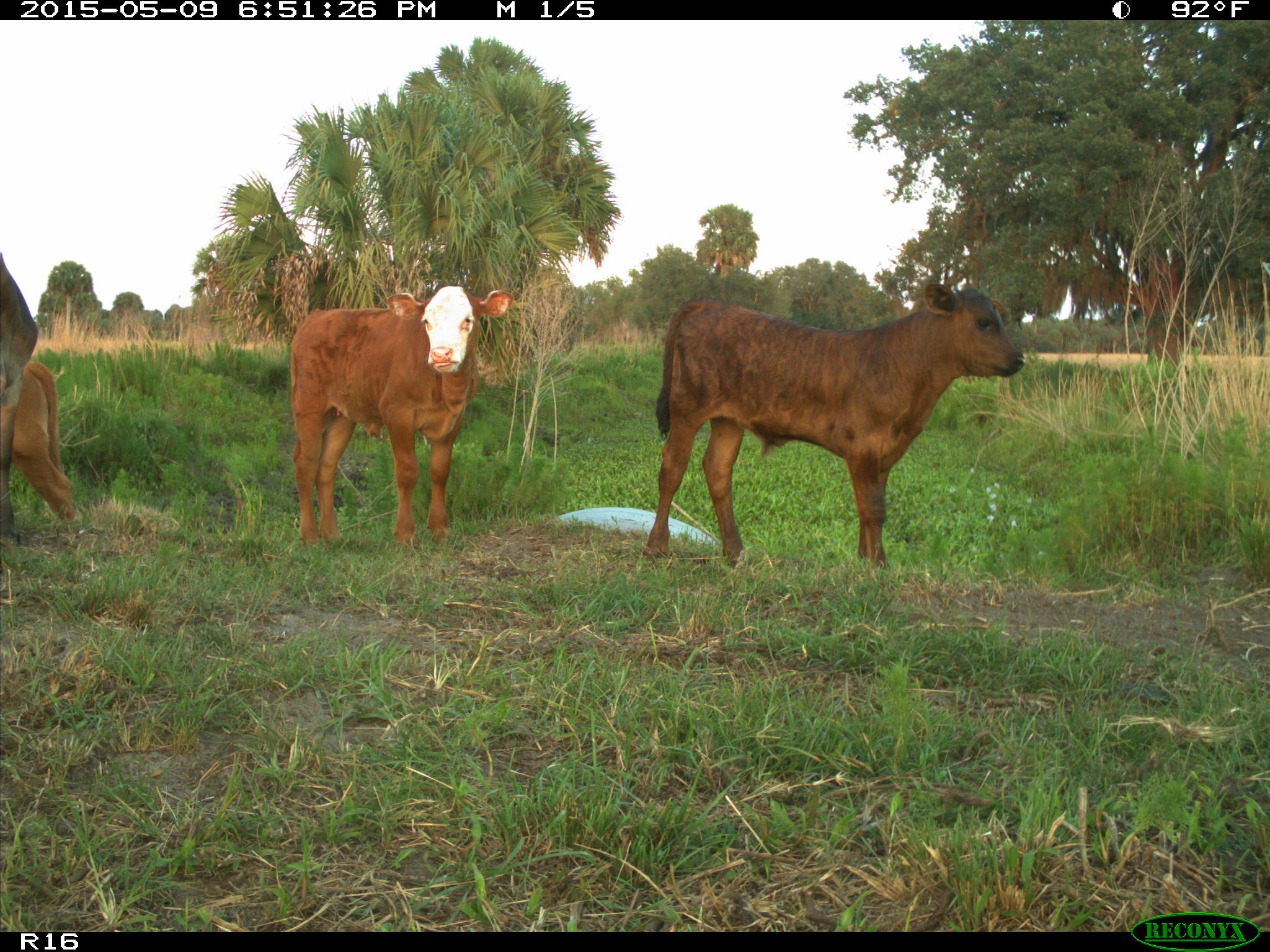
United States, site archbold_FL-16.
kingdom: Animalia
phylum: Chordata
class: Mammalia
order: Artiodactyla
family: Bovidae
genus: Bos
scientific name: Bos taurus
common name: domestic cow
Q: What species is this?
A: Bos taurus (domestic cow).